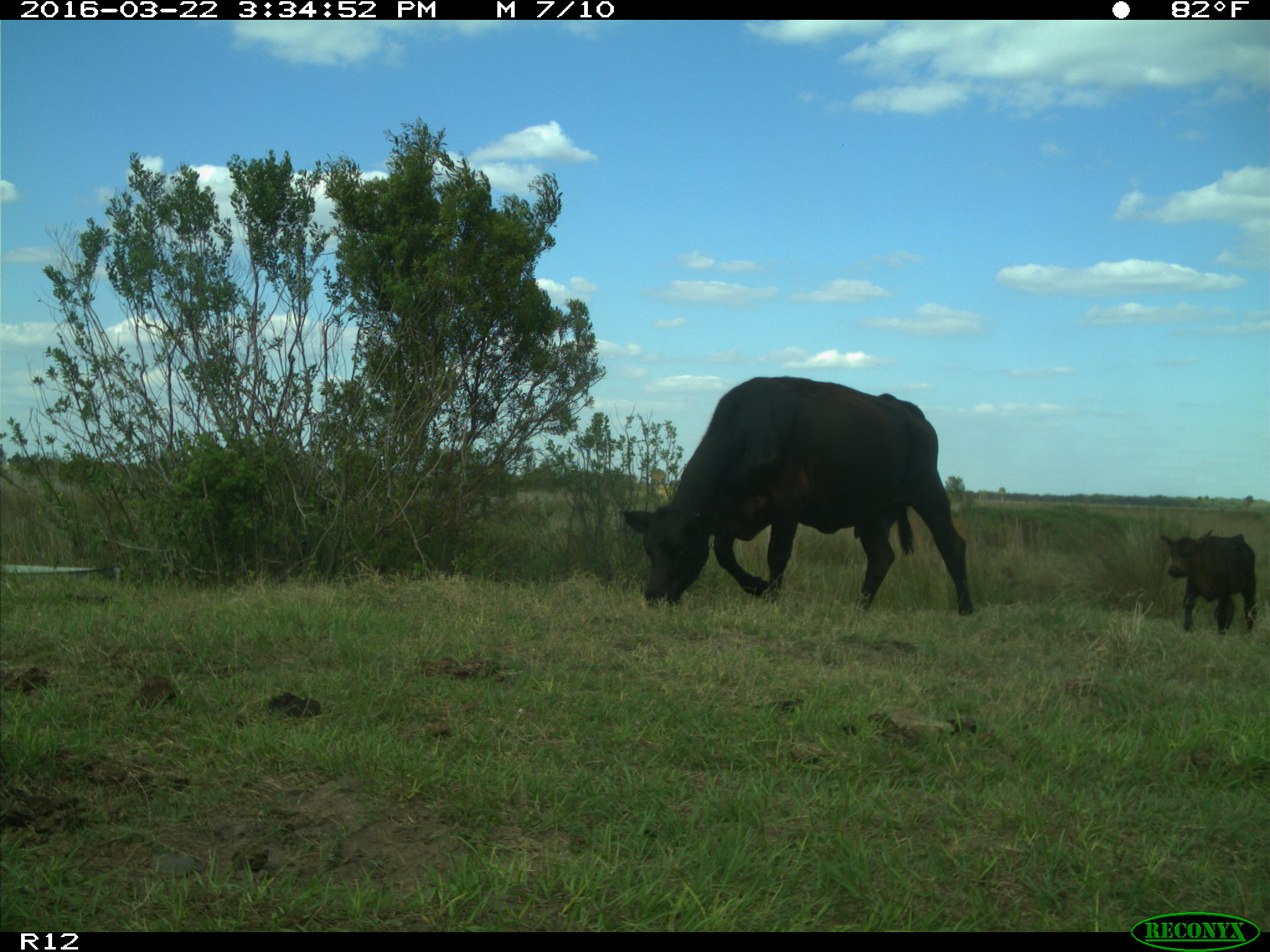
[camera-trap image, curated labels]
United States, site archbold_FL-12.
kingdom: Animalia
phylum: Chordata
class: Mammalia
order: Artiodactyla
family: Bovidae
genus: Bos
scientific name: Bos taurus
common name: domestic cow